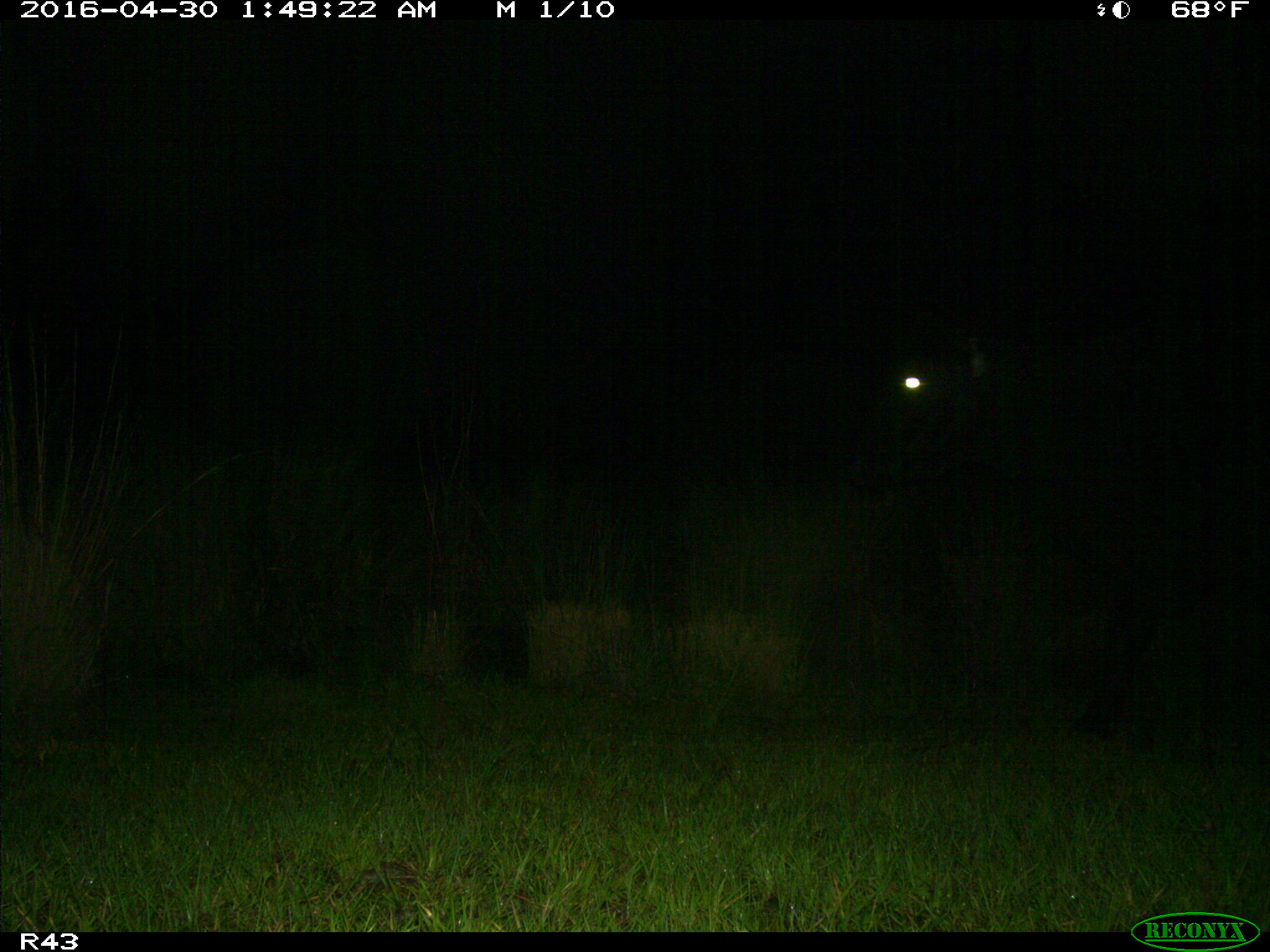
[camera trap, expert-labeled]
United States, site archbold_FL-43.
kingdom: Animalia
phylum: Chordata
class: Mammalia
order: Artiodactyla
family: Bovidae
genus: Bos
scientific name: Bos taurus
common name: domestic cow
Bos taurus (domestic cow).